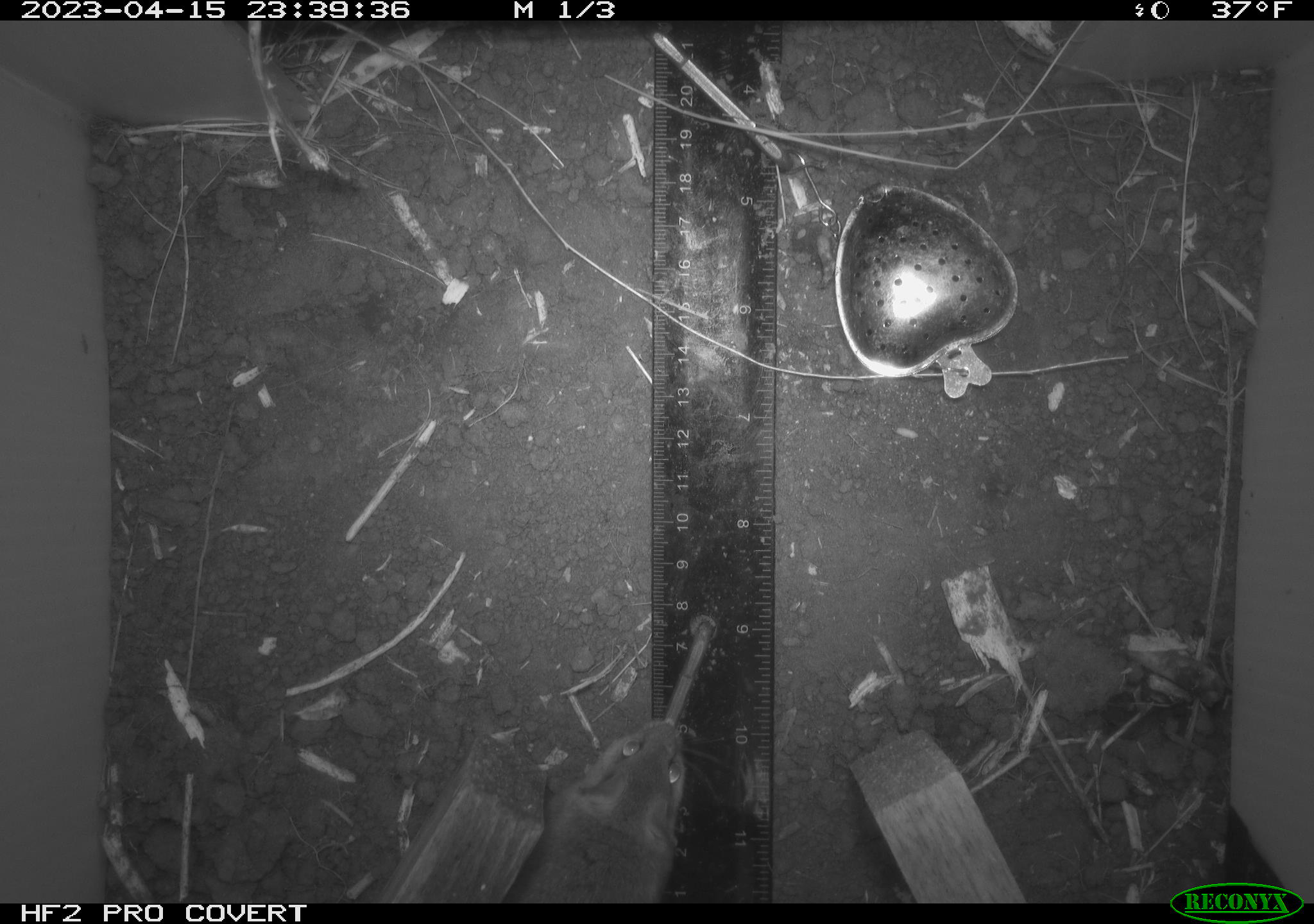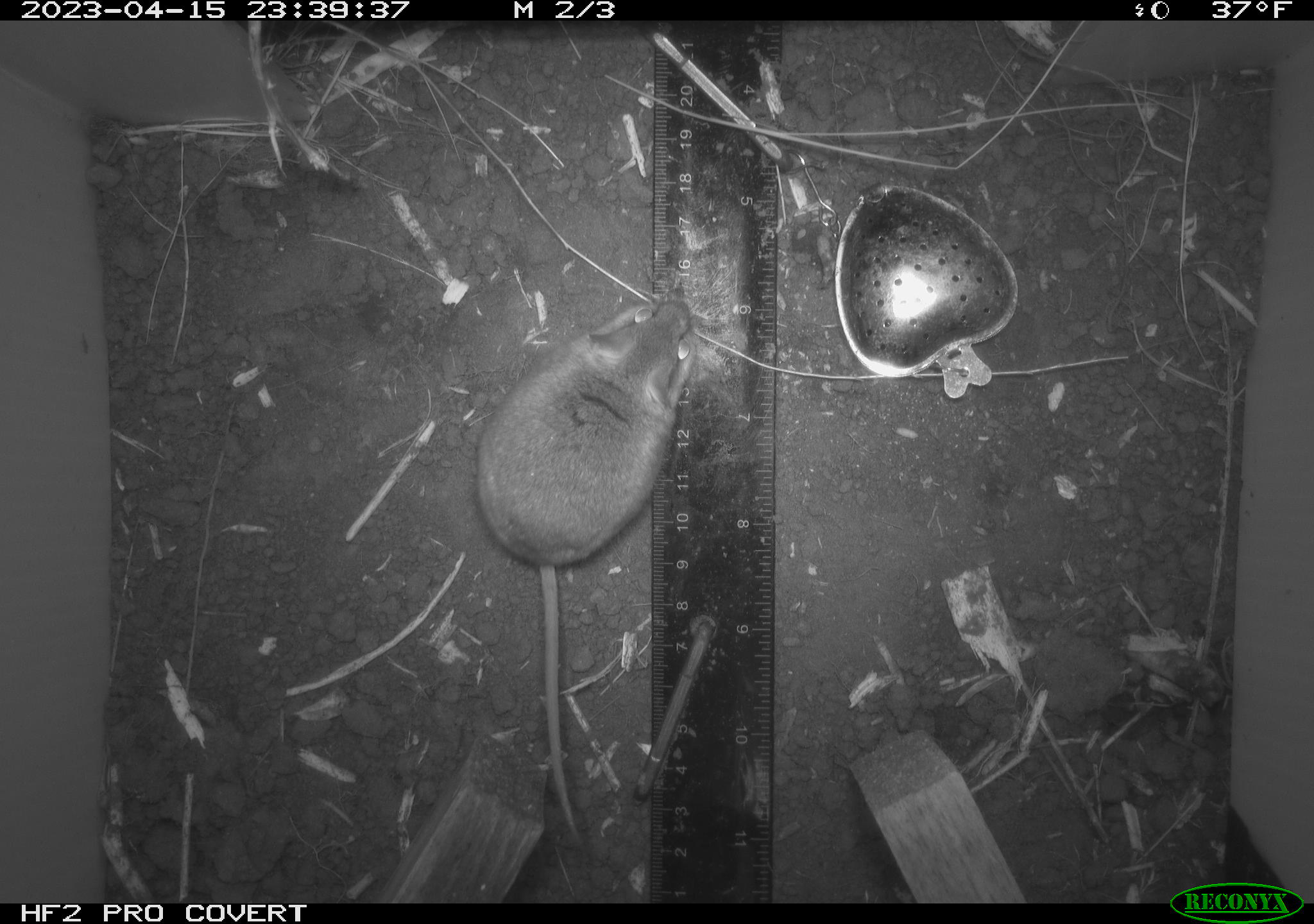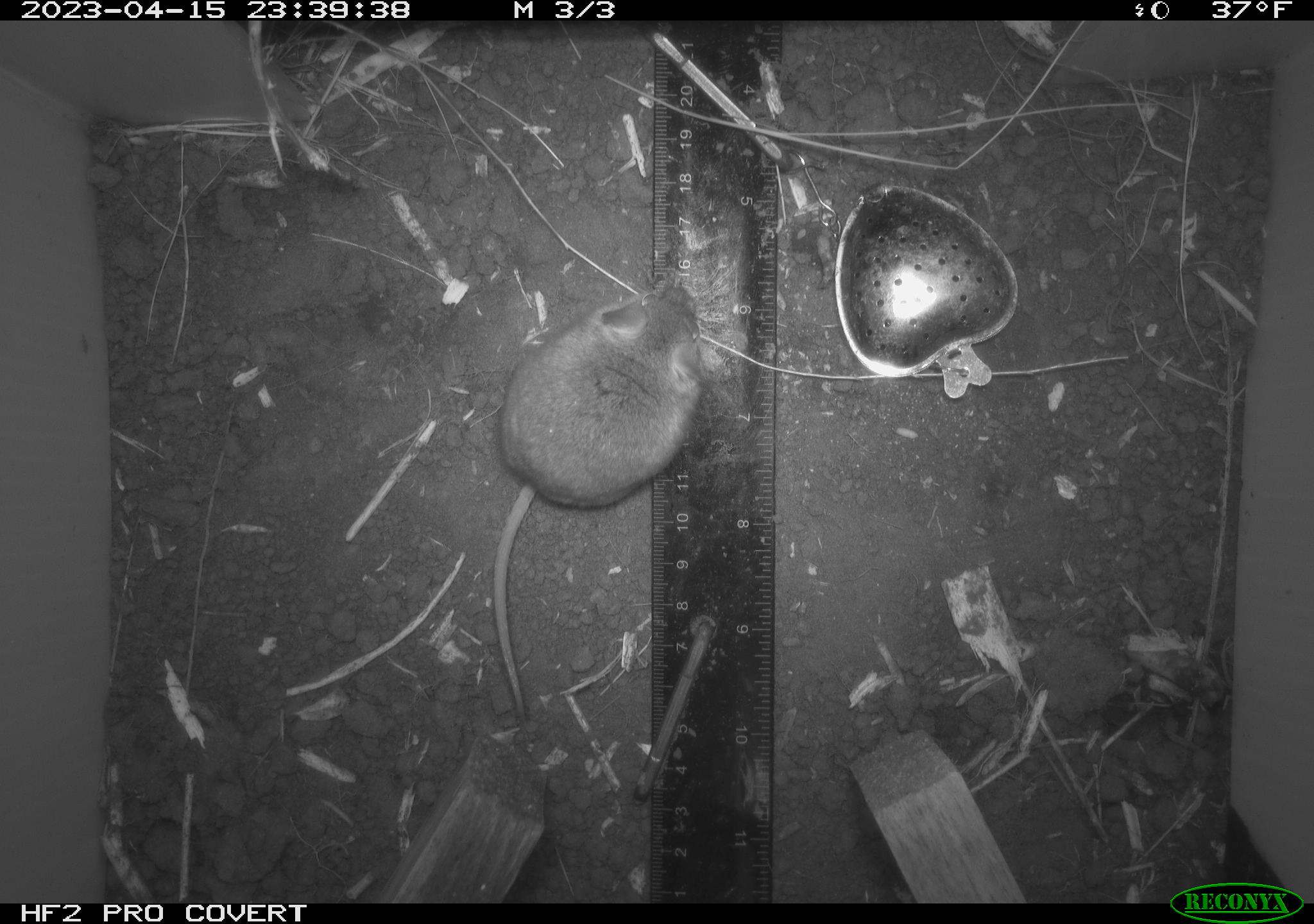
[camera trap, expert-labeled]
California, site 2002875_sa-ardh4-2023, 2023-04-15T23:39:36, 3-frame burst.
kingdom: Animalia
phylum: Chordata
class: Mammalia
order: Rodentia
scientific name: Rodentia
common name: mouse species